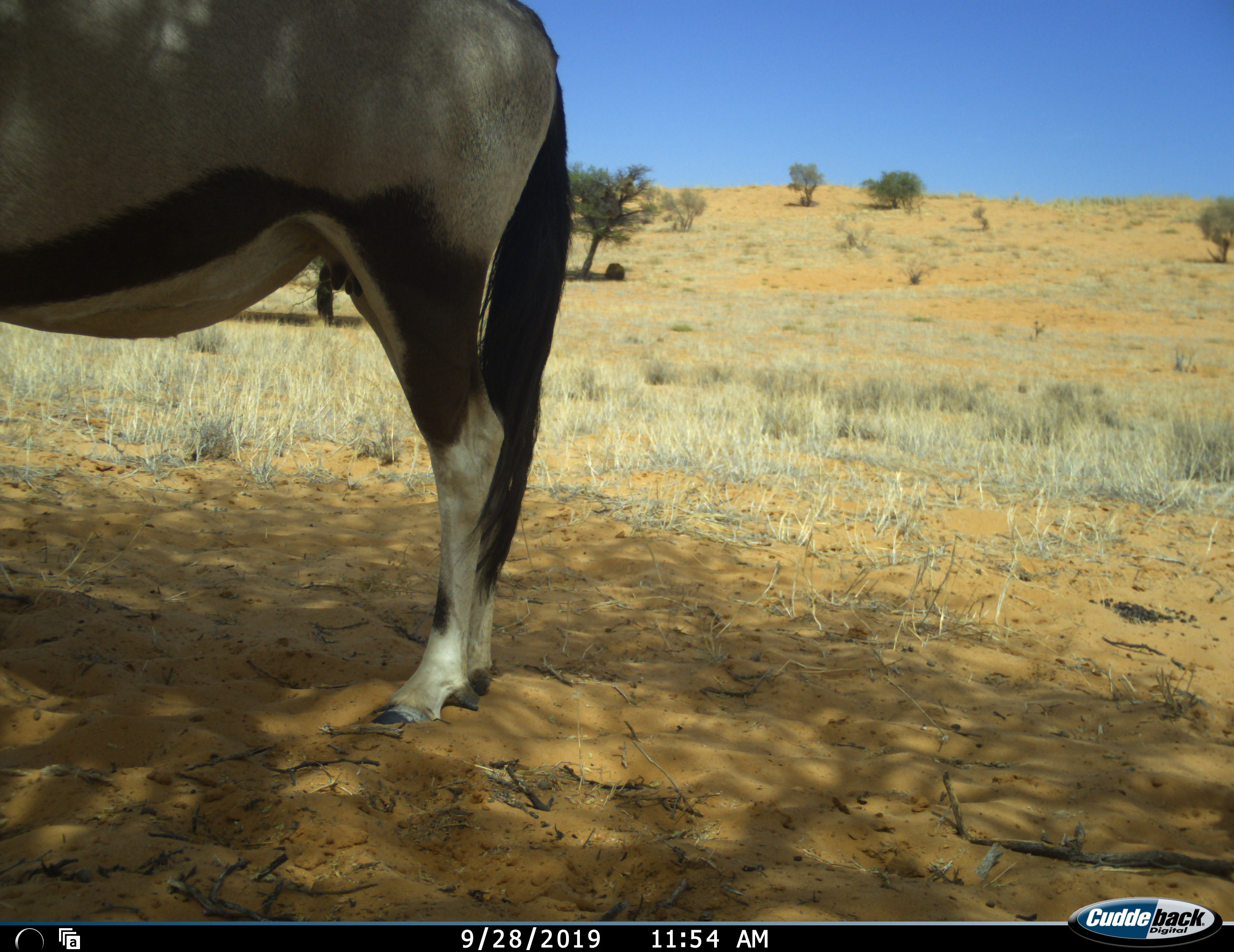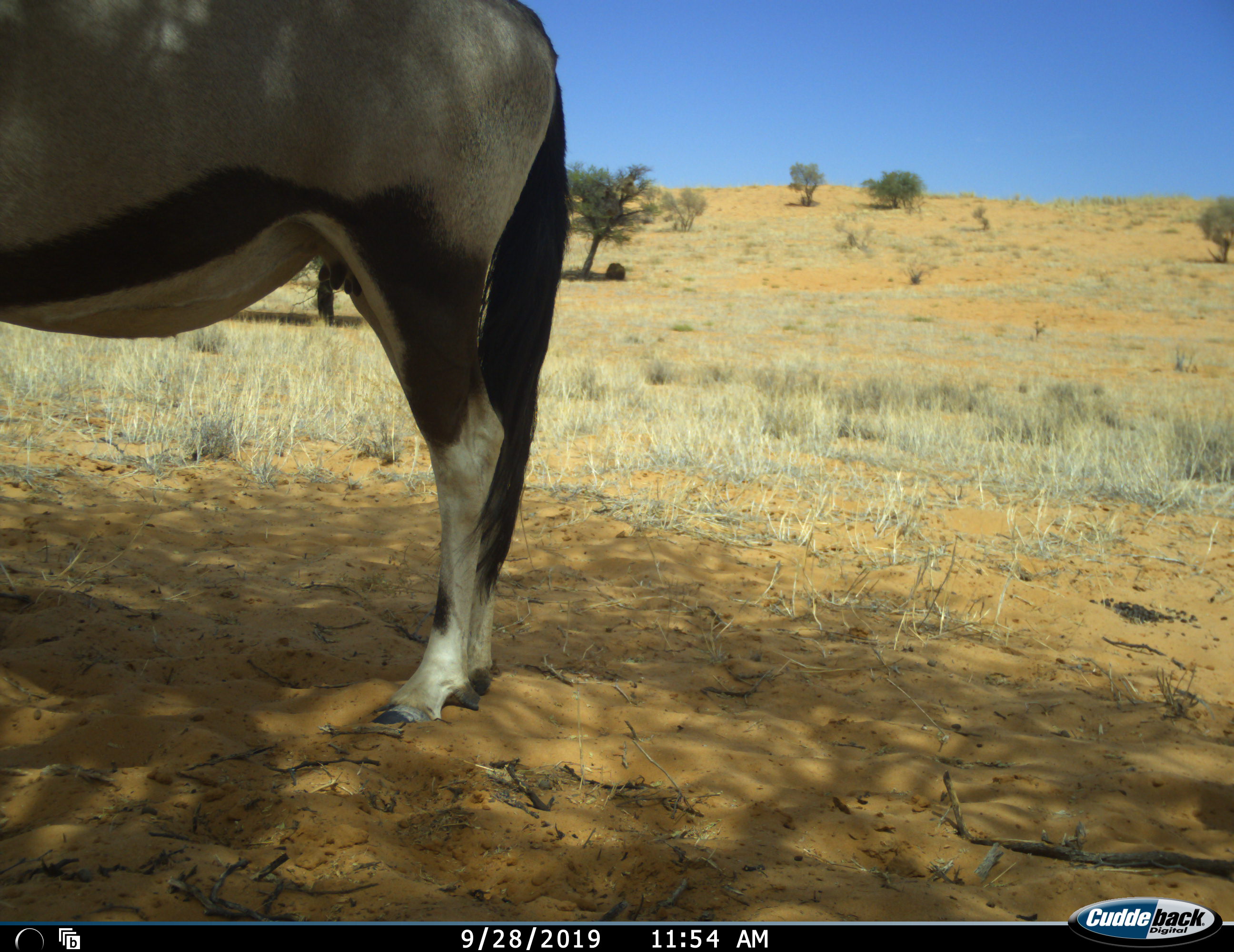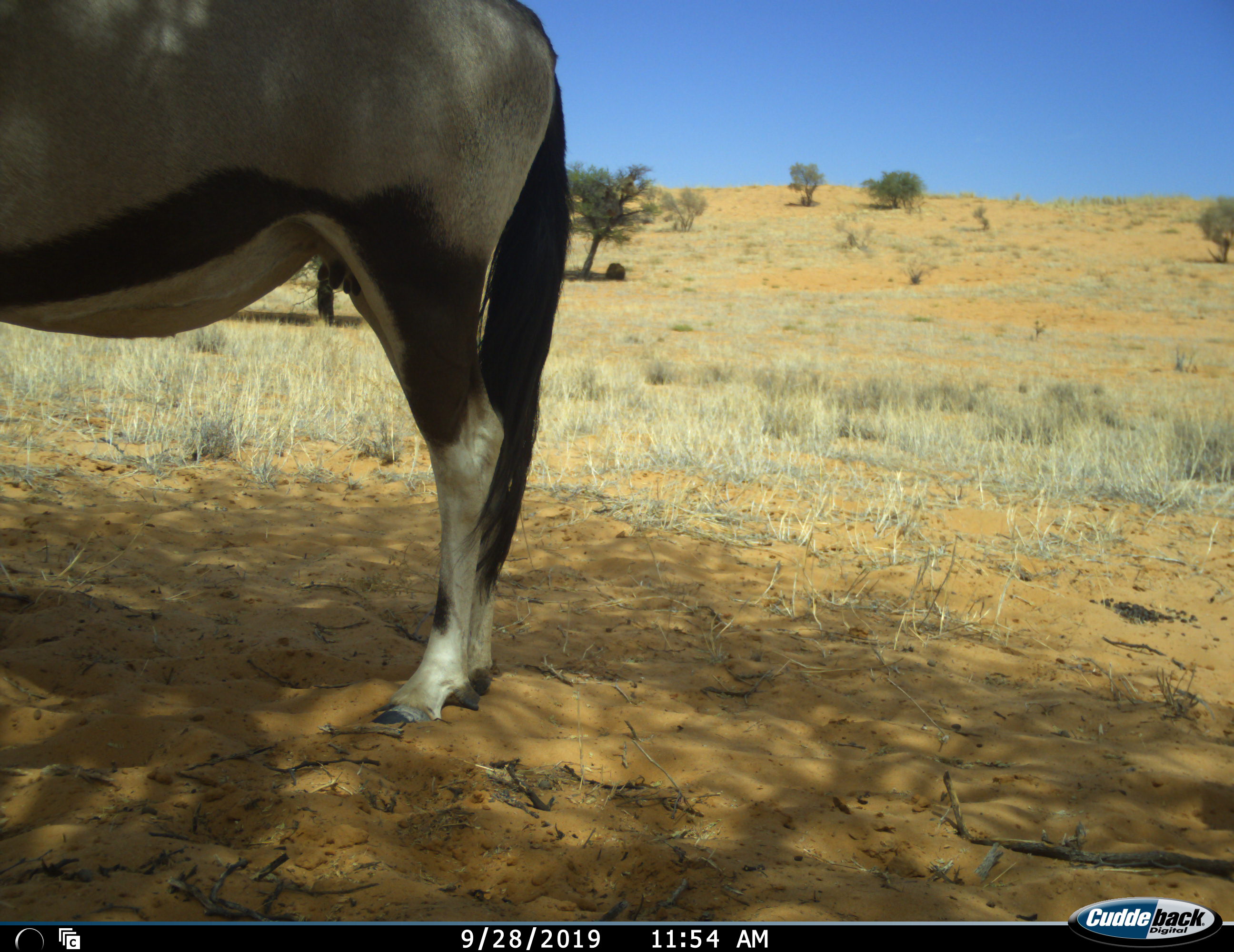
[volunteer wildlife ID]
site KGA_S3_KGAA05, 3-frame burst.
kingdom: Animalia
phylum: Chordata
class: Mammalia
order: Artiodactyla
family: Bovidae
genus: Oryx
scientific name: Oryx gazella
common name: gemsbok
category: oryx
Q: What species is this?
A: Oryx (gemsbok) (Oryx gazella).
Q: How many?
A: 1.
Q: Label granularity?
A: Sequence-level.